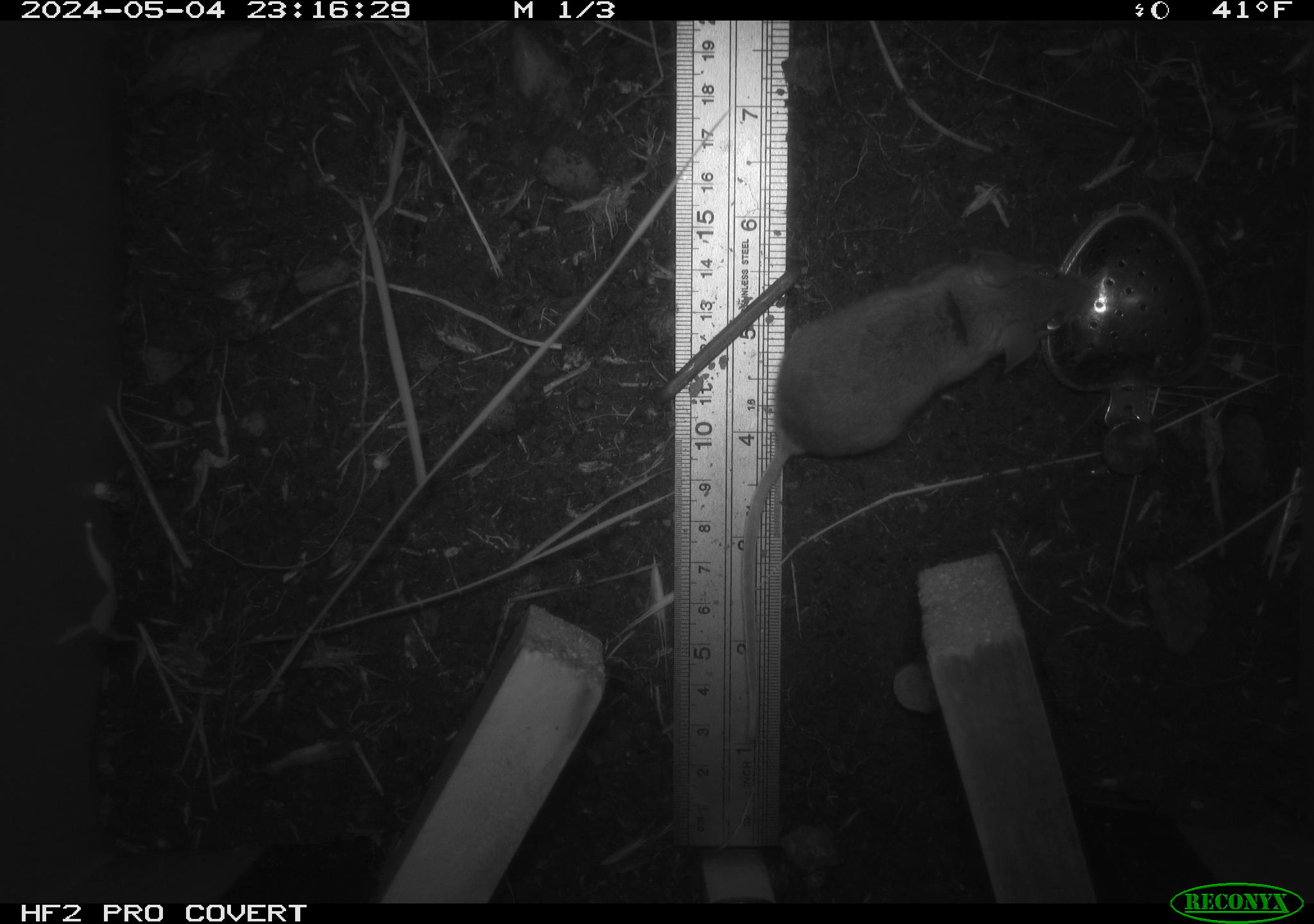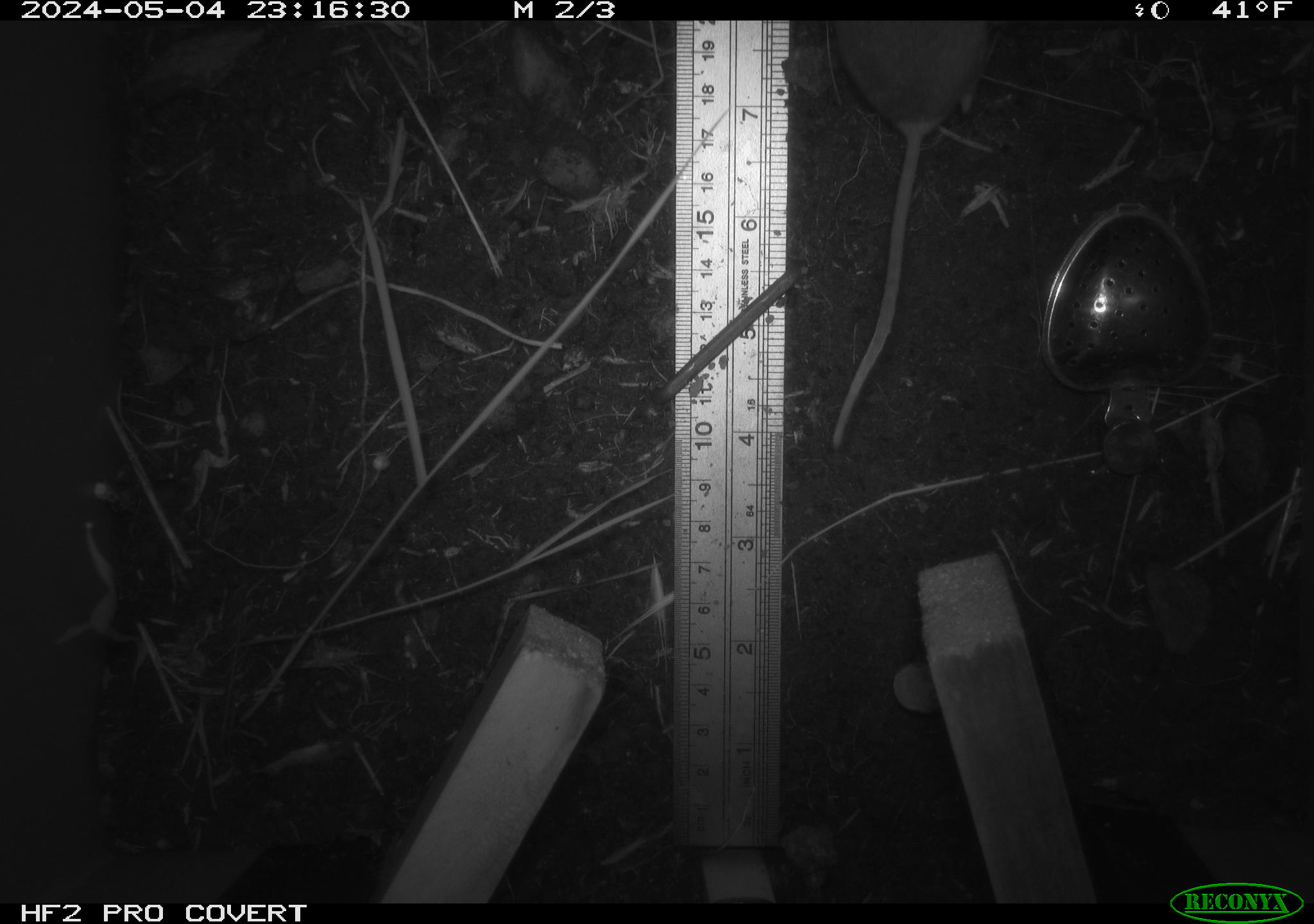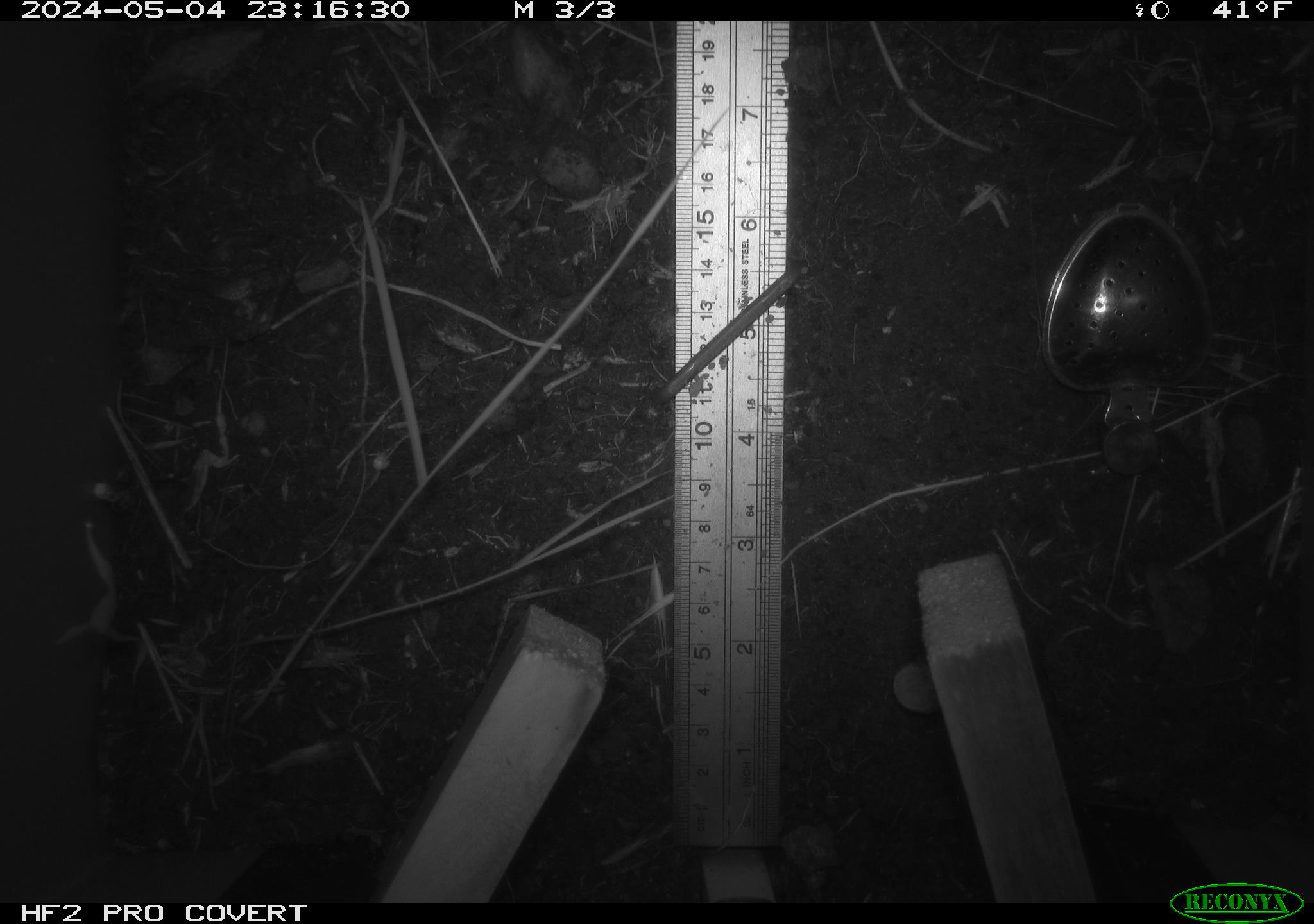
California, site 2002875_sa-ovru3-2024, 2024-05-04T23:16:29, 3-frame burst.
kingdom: Animalia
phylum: Chordata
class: Mammalia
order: Rodentia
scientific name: Rodentia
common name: mouse species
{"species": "mouse species (Rodentia)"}